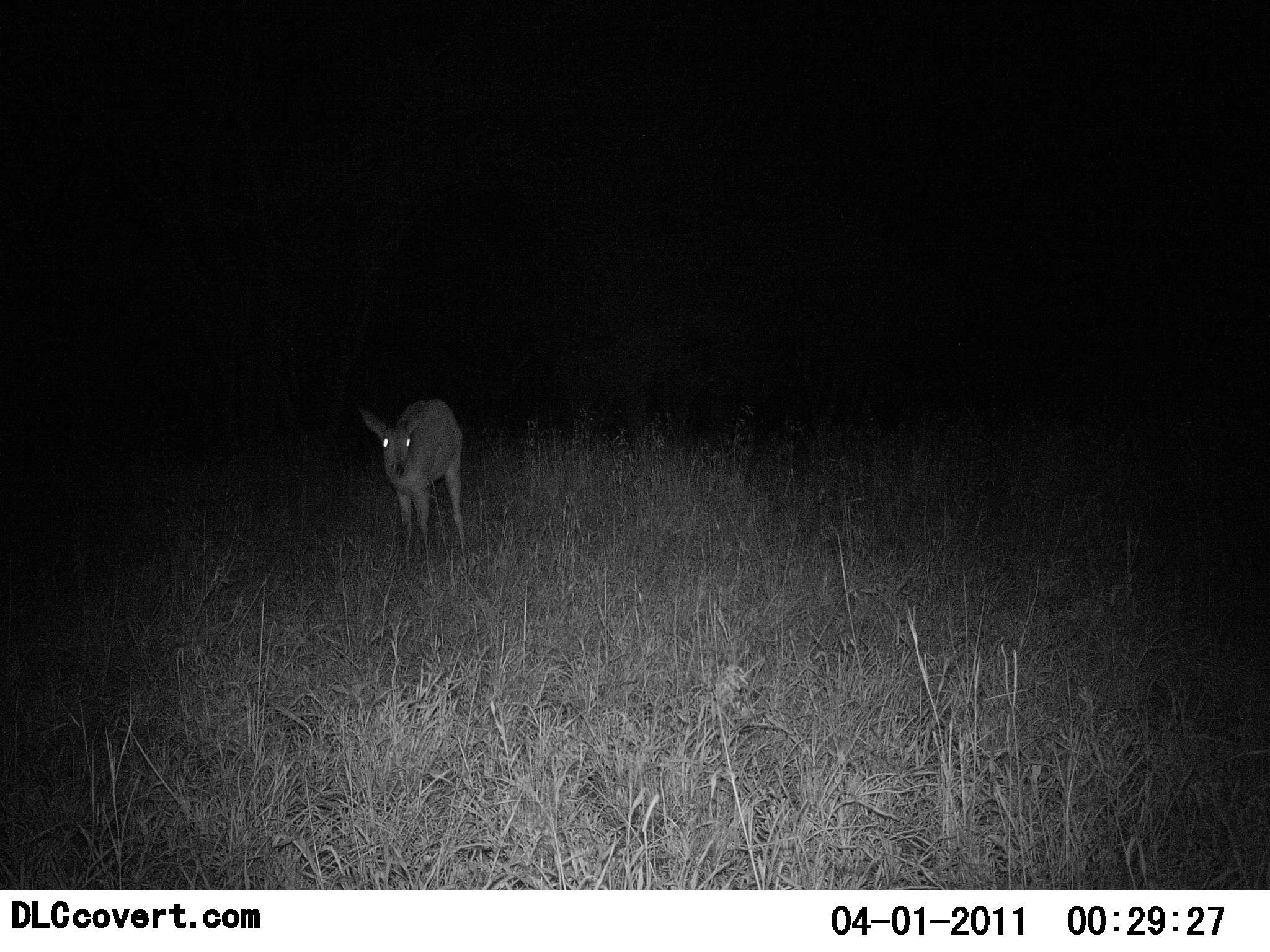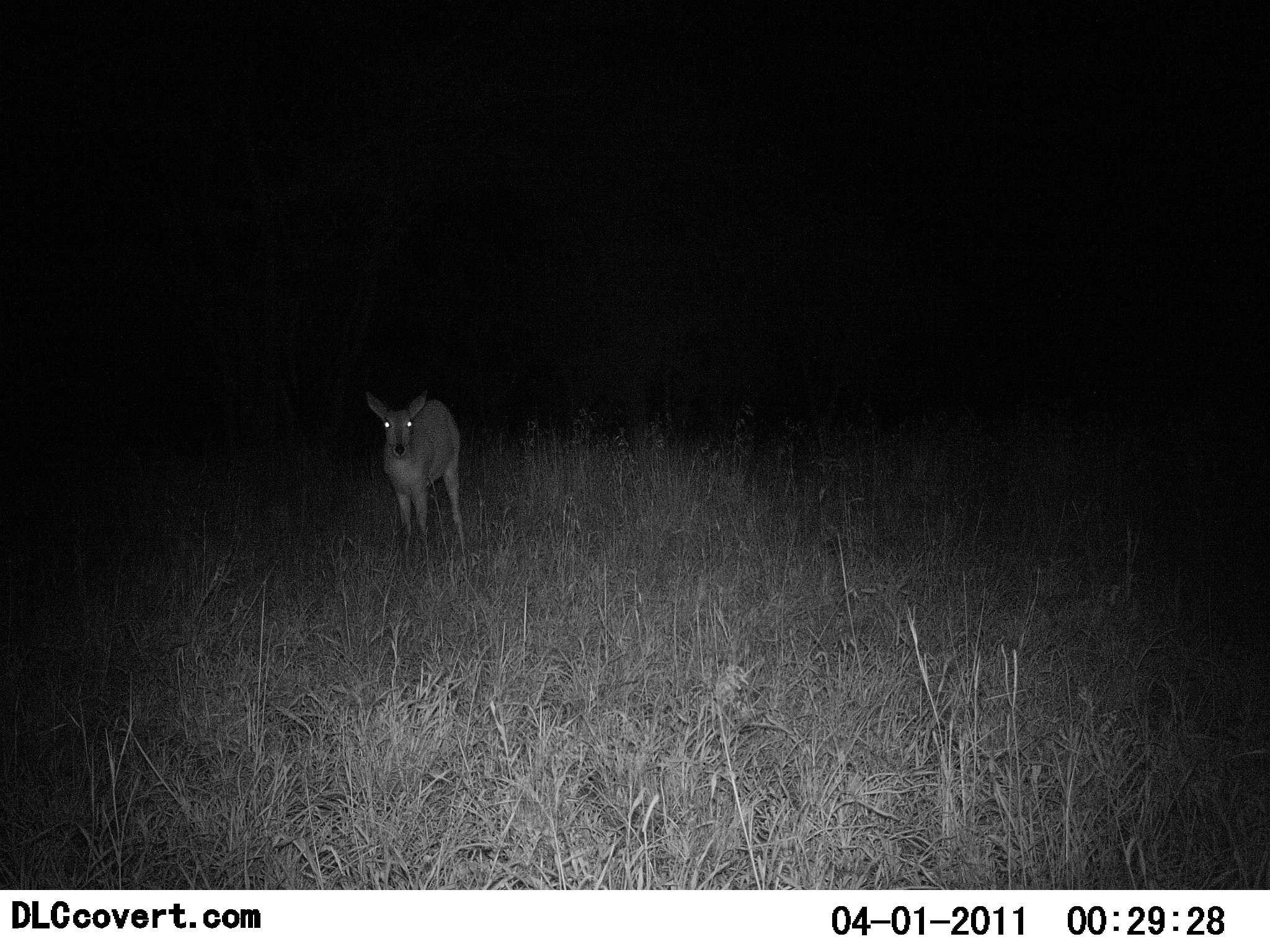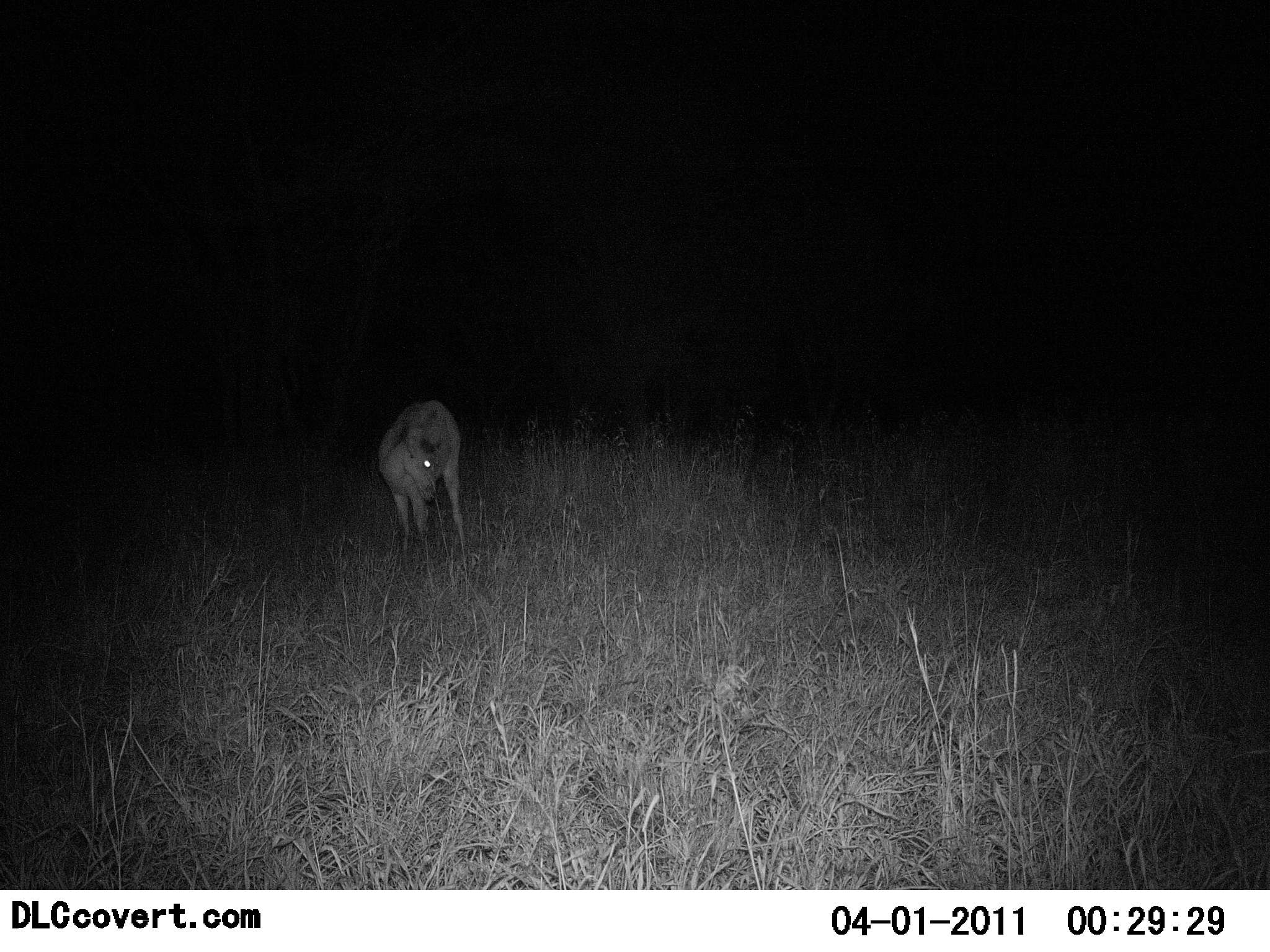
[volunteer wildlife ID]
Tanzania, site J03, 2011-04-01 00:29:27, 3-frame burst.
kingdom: Animalia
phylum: Chordata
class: Mammalia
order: Artiodactyla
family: Bovidae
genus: Redunca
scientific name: Redunca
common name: reedbuck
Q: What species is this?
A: Reedbuck (Redunca).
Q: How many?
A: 1.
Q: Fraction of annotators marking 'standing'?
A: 100%.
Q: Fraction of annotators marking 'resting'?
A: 0%.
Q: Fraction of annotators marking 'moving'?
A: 0%.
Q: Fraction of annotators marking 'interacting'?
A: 0%.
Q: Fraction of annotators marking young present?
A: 0%.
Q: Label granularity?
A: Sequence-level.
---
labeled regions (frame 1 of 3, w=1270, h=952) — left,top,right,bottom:
animal: 355,397,471,556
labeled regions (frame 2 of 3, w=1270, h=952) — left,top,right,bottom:
animal: 361,386,468,546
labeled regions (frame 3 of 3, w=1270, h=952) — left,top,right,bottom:
animal: 375,398,469,554